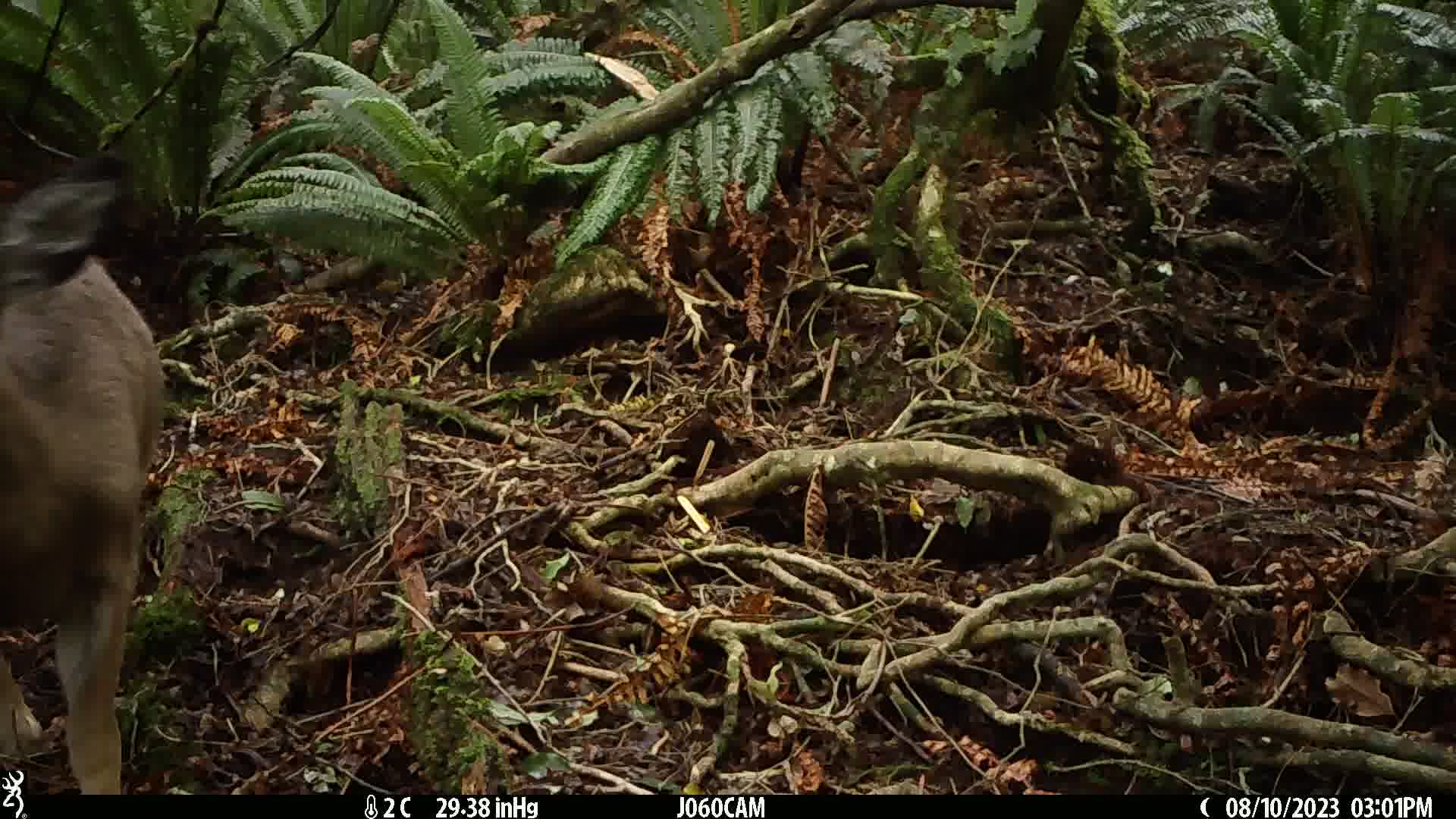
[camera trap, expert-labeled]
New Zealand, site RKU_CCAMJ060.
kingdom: Animalia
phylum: Chordata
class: Mammalia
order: Artiodactyla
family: Cervidae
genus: Odocoileus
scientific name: Odocoileus virginianus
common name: white-tailed deer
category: white tailed deer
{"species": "white tailed deer (white-tailed deer) (Odocoileus virginianus)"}